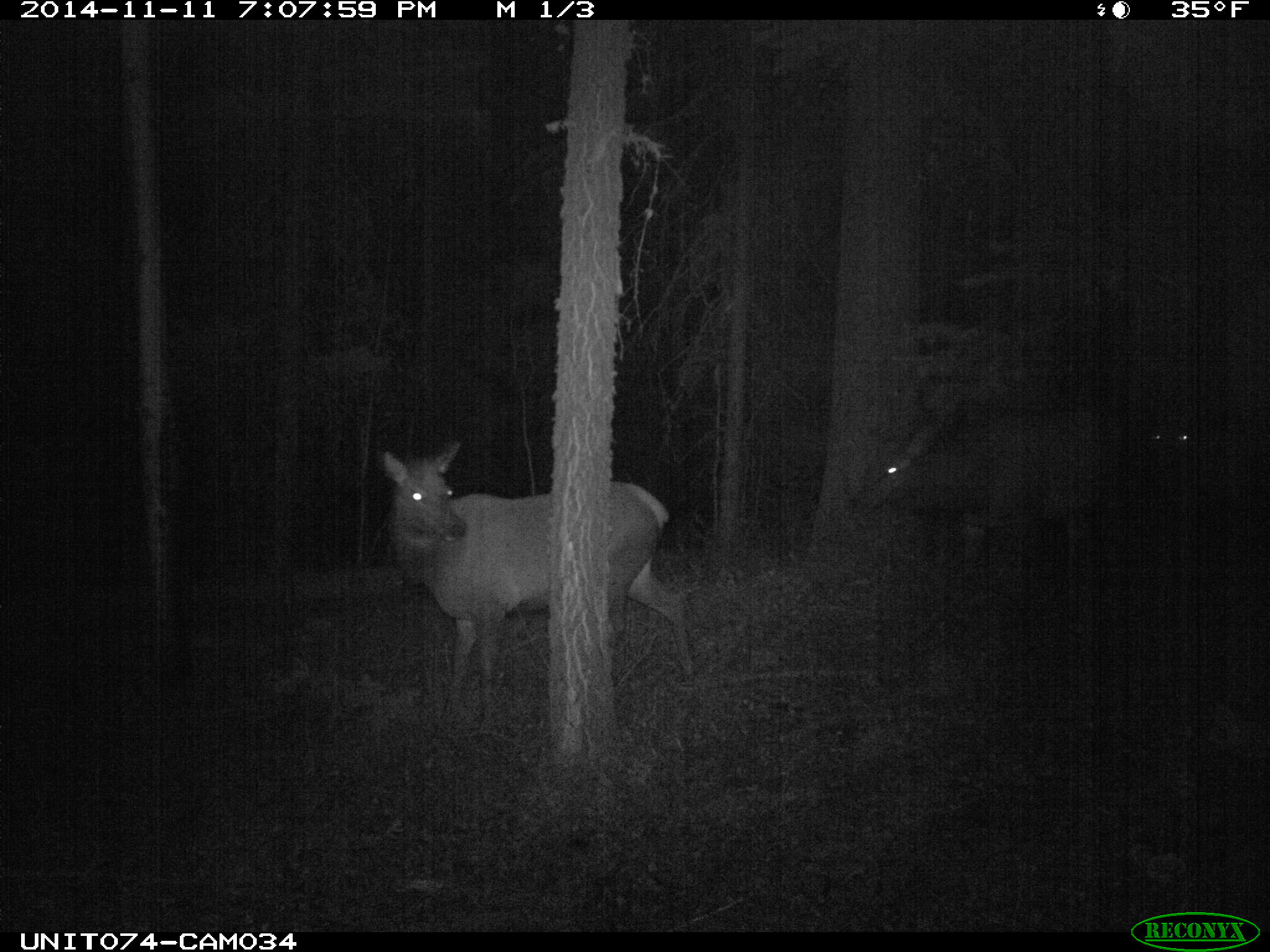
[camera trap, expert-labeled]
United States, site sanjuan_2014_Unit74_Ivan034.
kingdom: Animalia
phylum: Chordata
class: Mammalia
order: Artiodactyla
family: Cervidae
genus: Cervus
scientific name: Cervus elaphus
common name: red deer